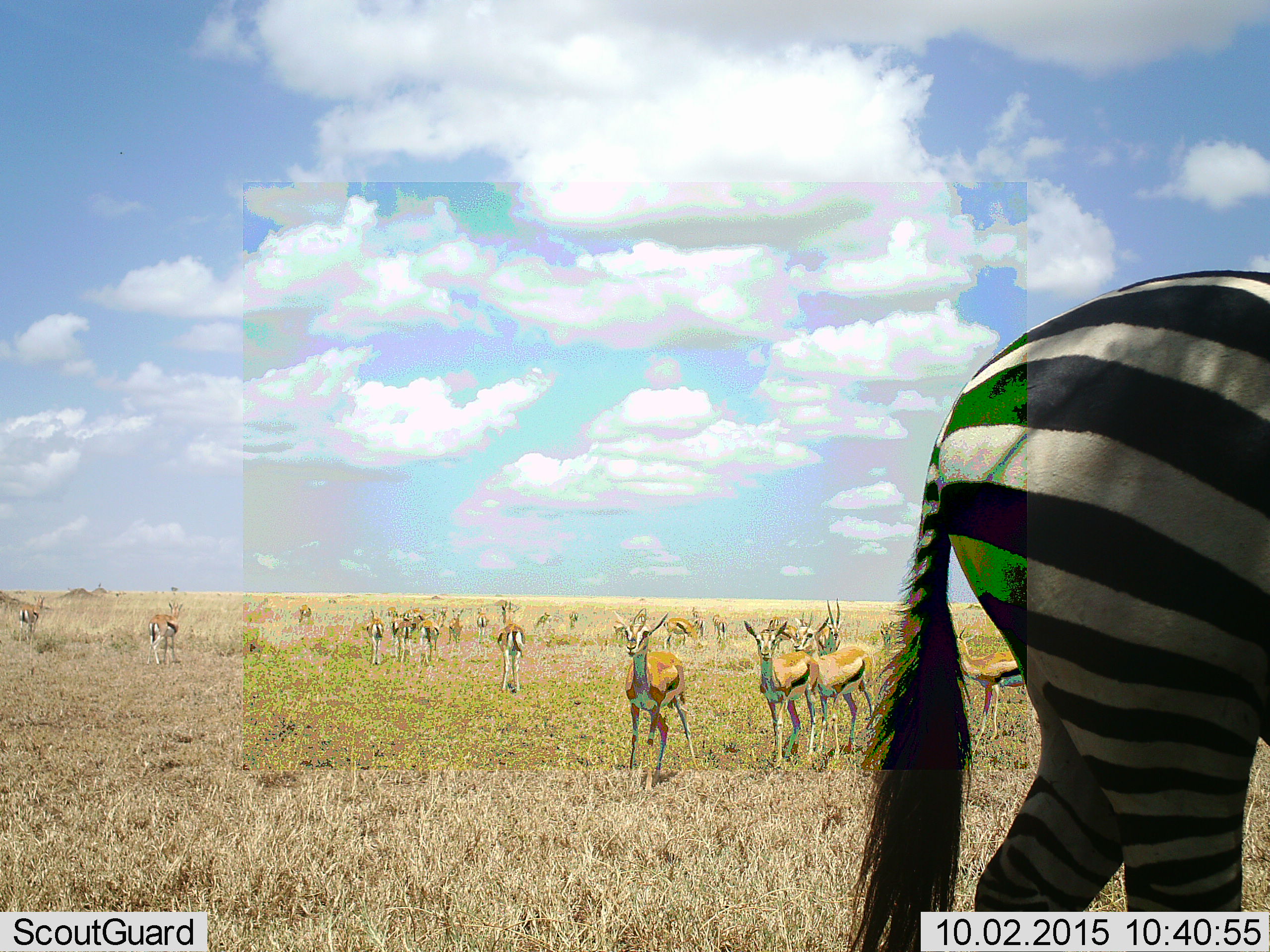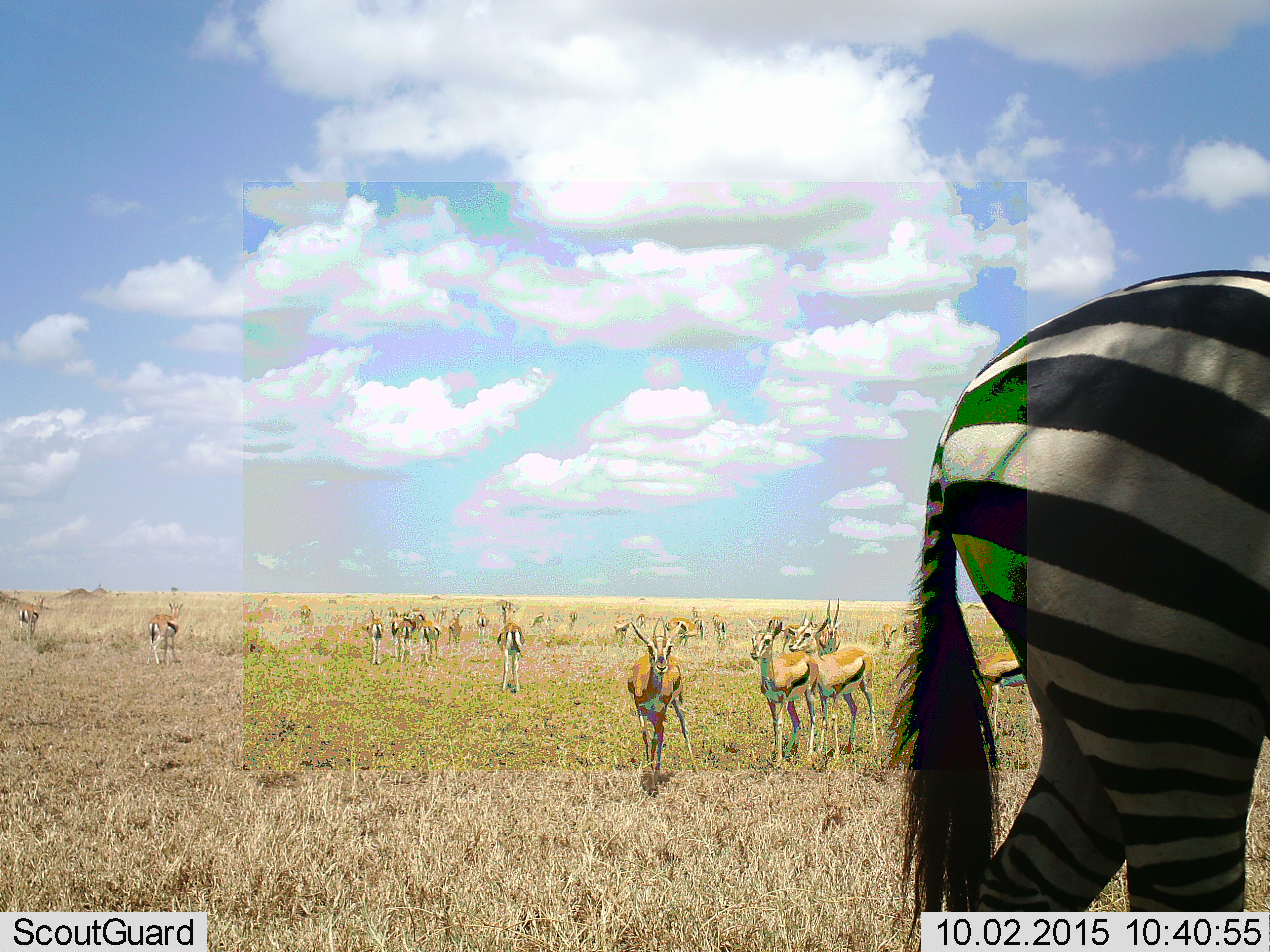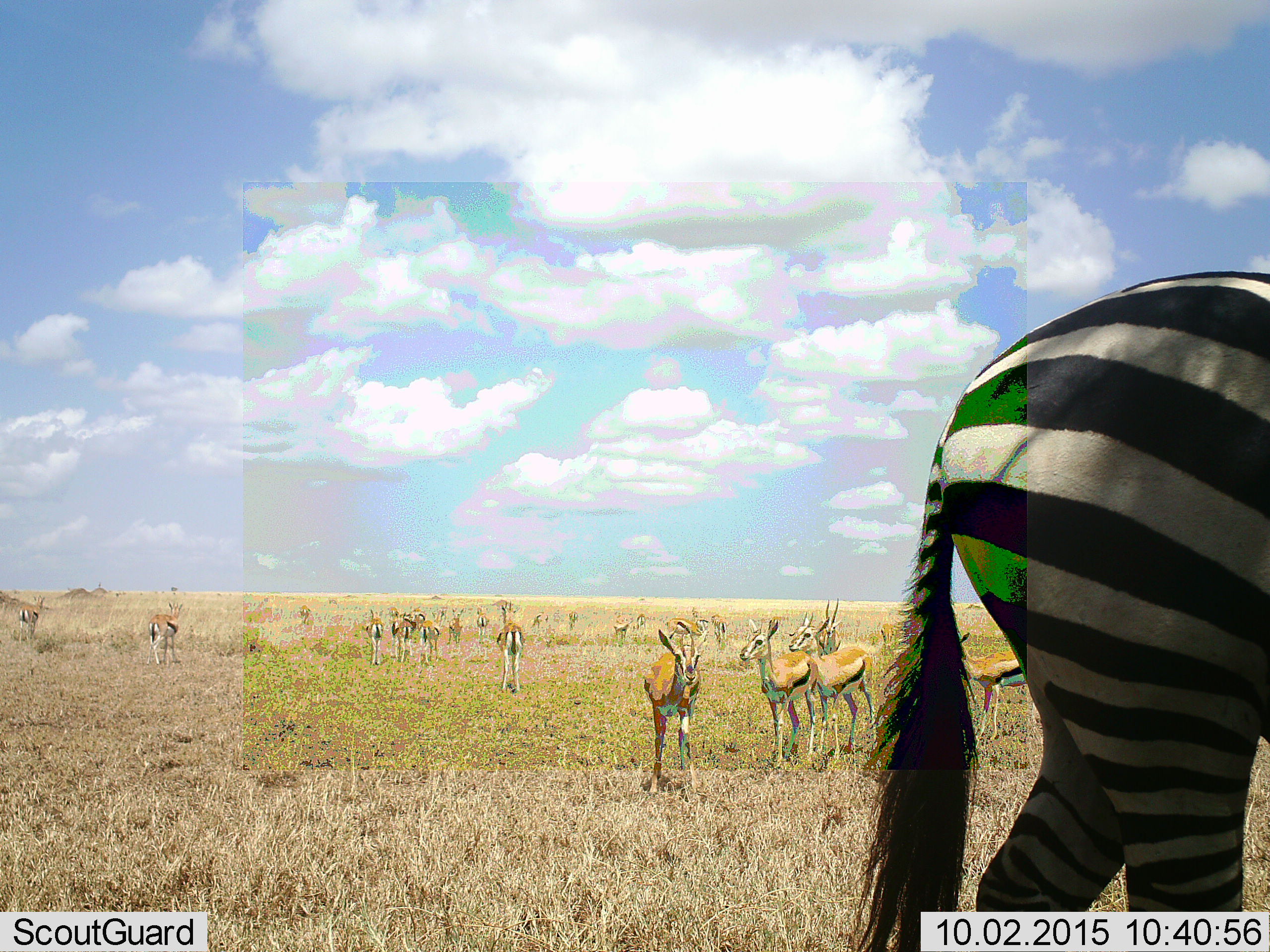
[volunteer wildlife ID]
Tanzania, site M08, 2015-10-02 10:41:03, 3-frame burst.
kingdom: Animalia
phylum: Chordata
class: Mammalia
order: Artiodactyla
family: Bovidae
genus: Eudorcas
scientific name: Eudorcas thomsonii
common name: thomson's gazelle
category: gazellethomsons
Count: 11-50.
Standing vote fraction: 100%.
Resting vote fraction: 0%.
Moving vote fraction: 43%.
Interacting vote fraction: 0%.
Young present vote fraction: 43%.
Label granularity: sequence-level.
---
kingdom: Animalia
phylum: Chordata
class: Mammalia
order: Perissodactyla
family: Equidae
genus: Equus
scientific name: Equus quagga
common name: plains zebra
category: zebra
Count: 1.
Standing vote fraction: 89%.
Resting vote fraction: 0%.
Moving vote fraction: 22%.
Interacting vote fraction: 0%.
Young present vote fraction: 0%.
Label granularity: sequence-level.